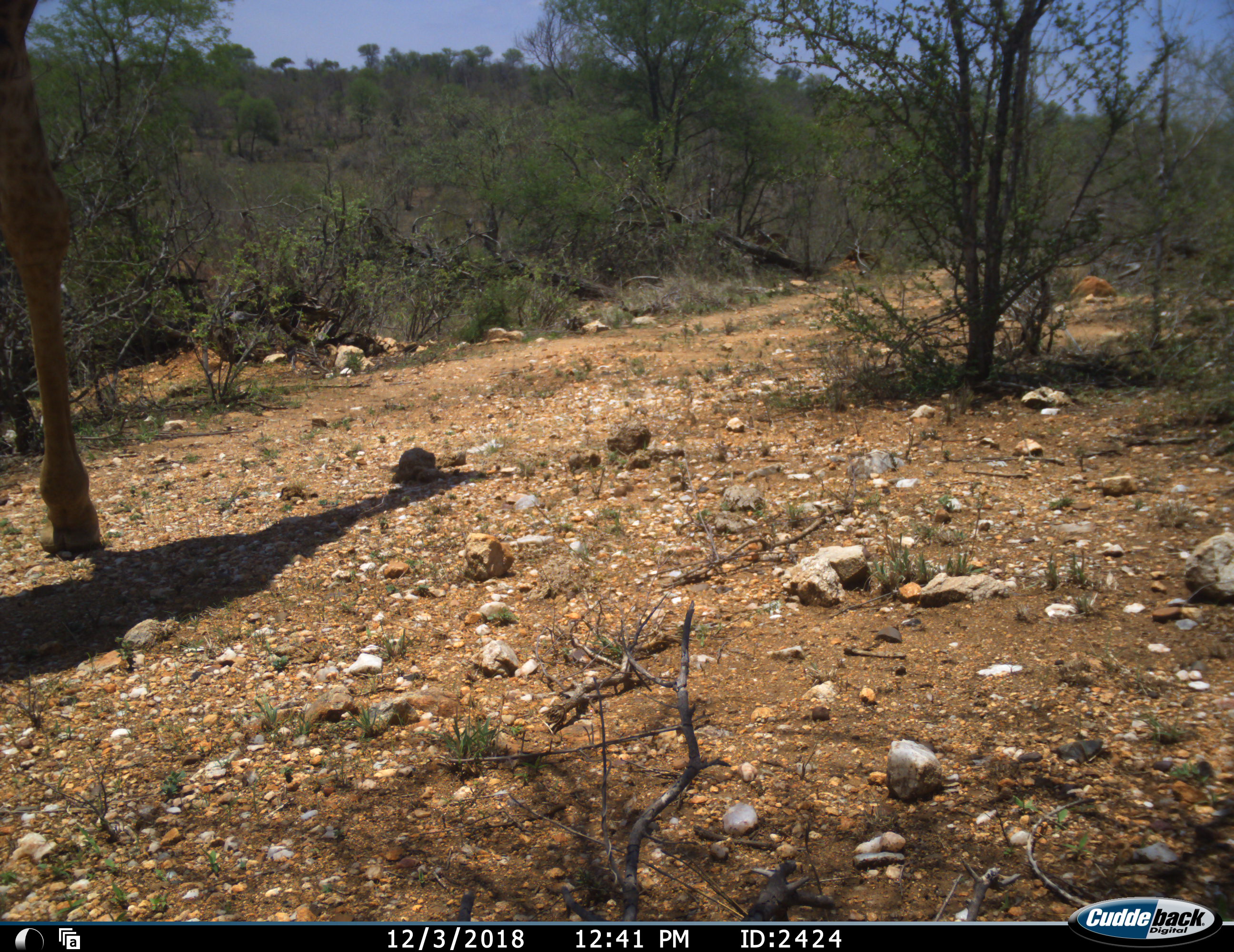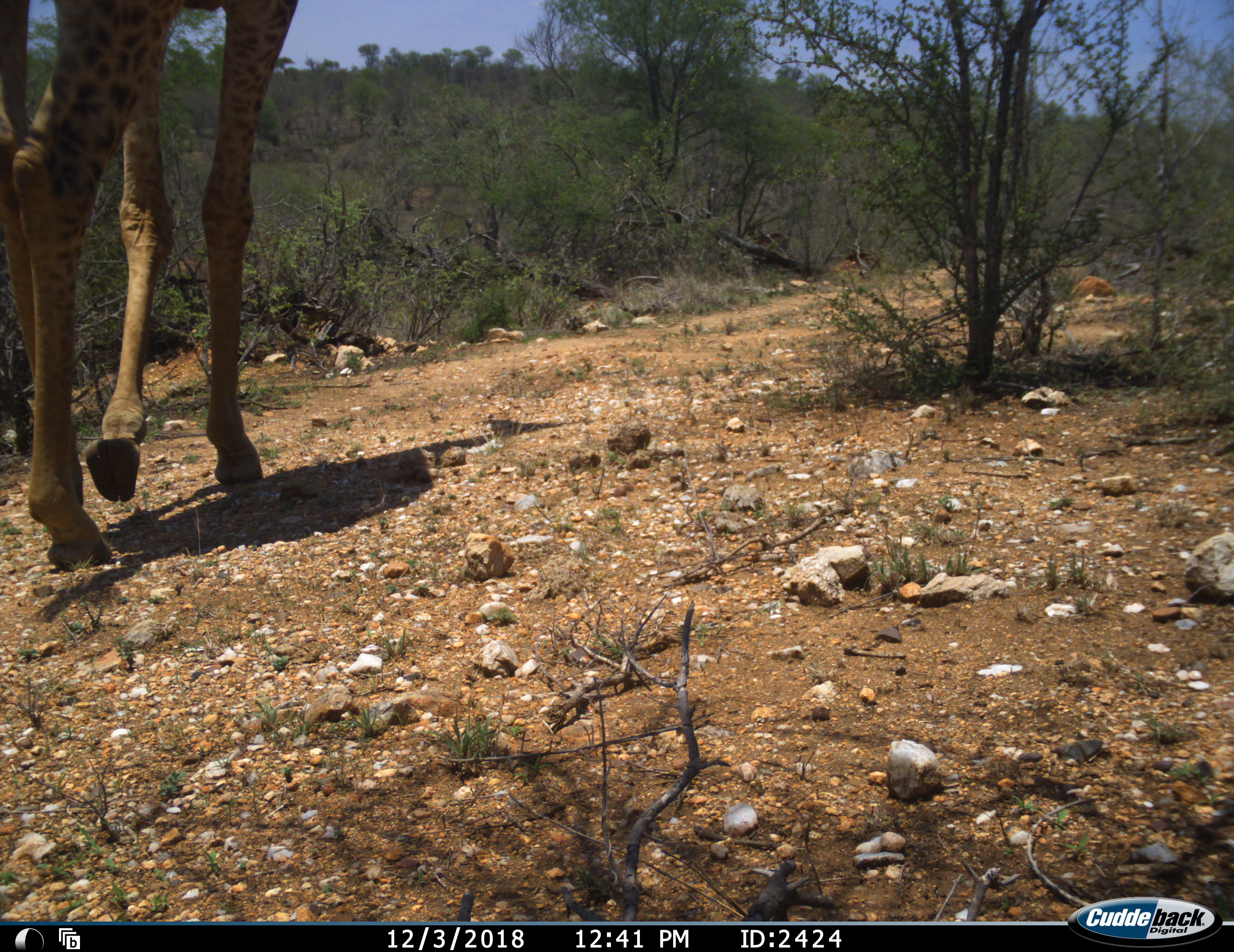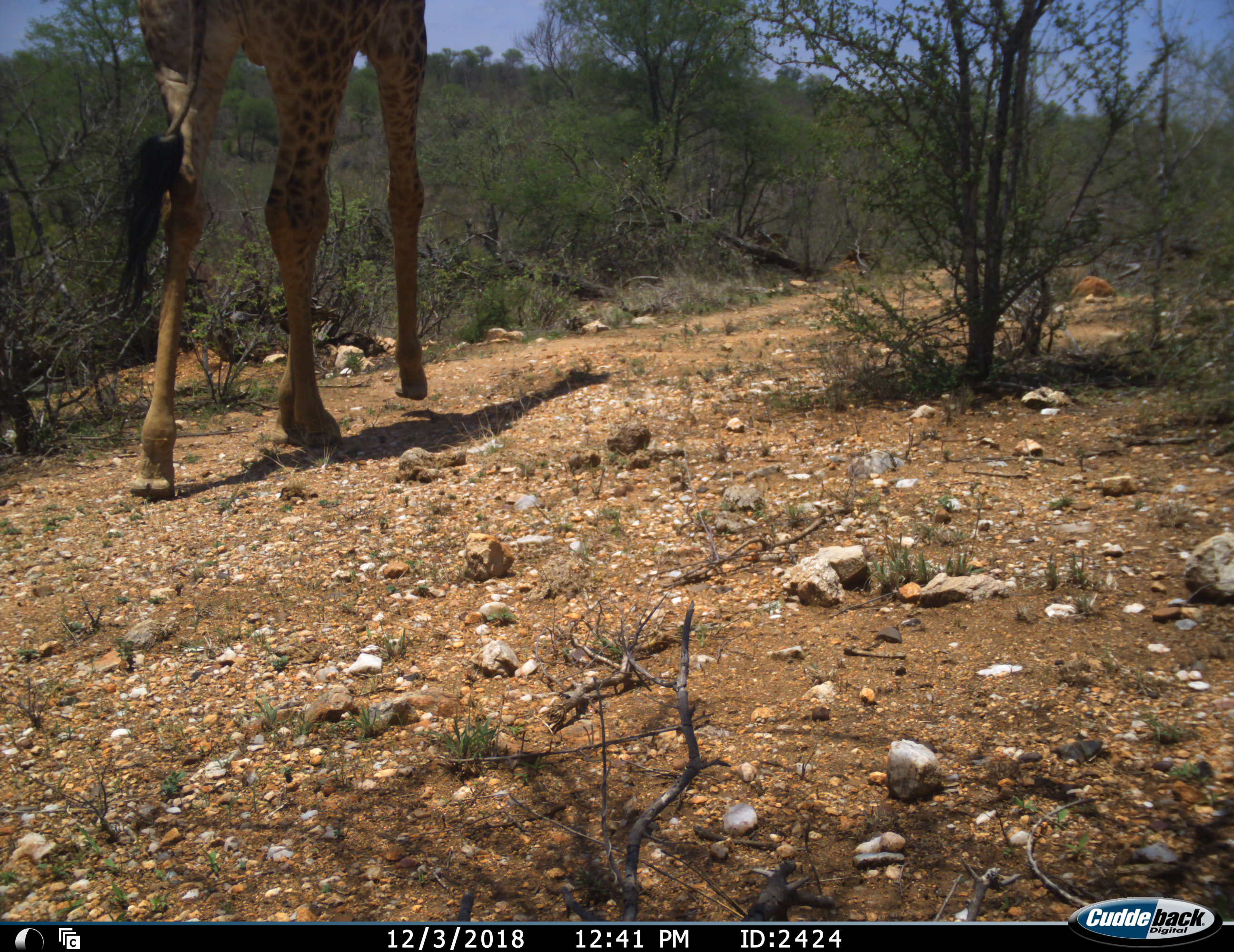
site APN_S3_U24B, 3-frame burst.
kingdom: Animalia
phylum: Chordata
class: Mammalia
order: Artiodactyla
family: Giraffidae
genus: Giraffa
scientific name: Giraffa camelopardalis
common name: giraffe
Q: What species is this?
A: Giraffe (Giraffa camelopardalis).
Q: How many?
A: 1.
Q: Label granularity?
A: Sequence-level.